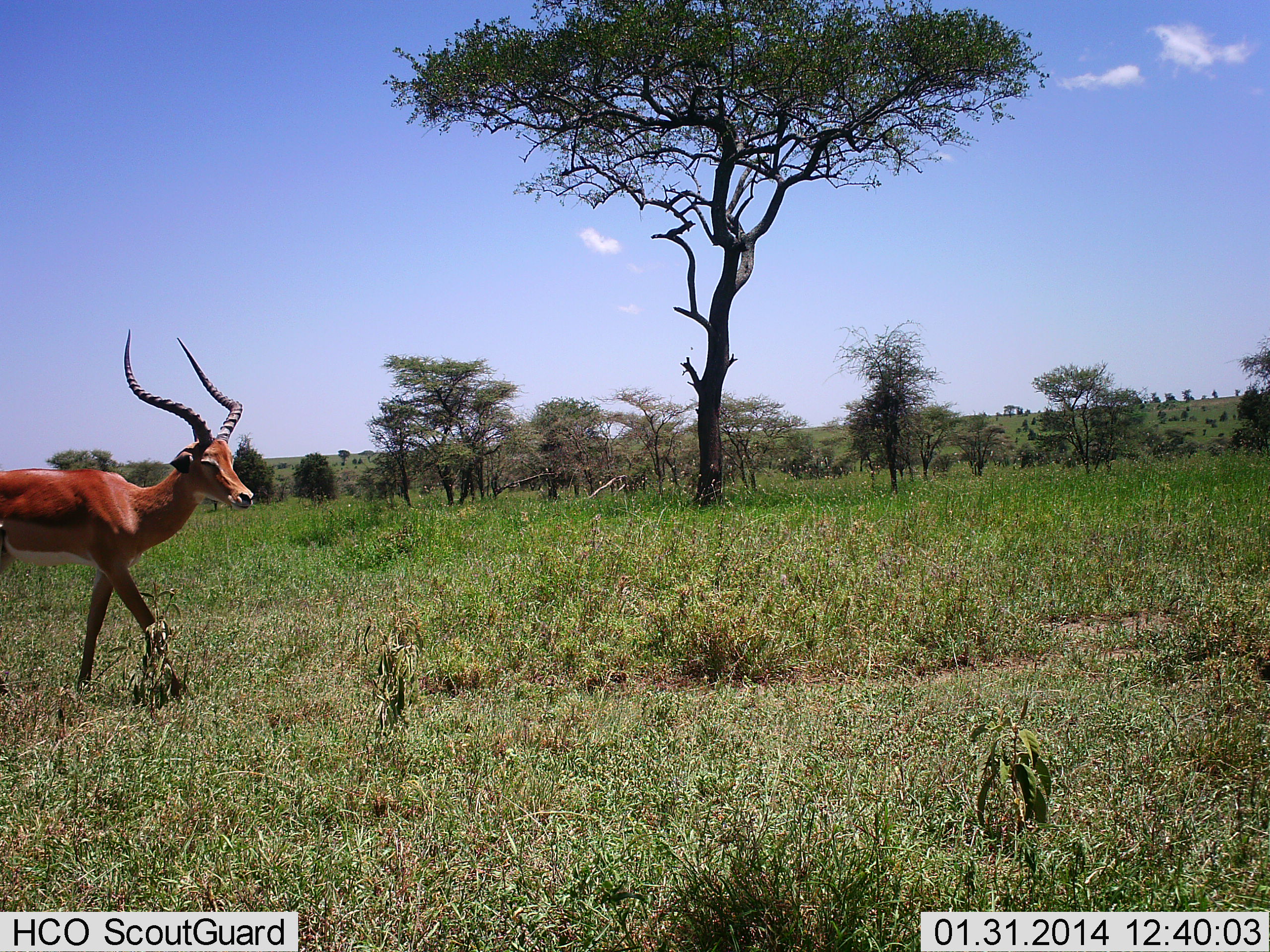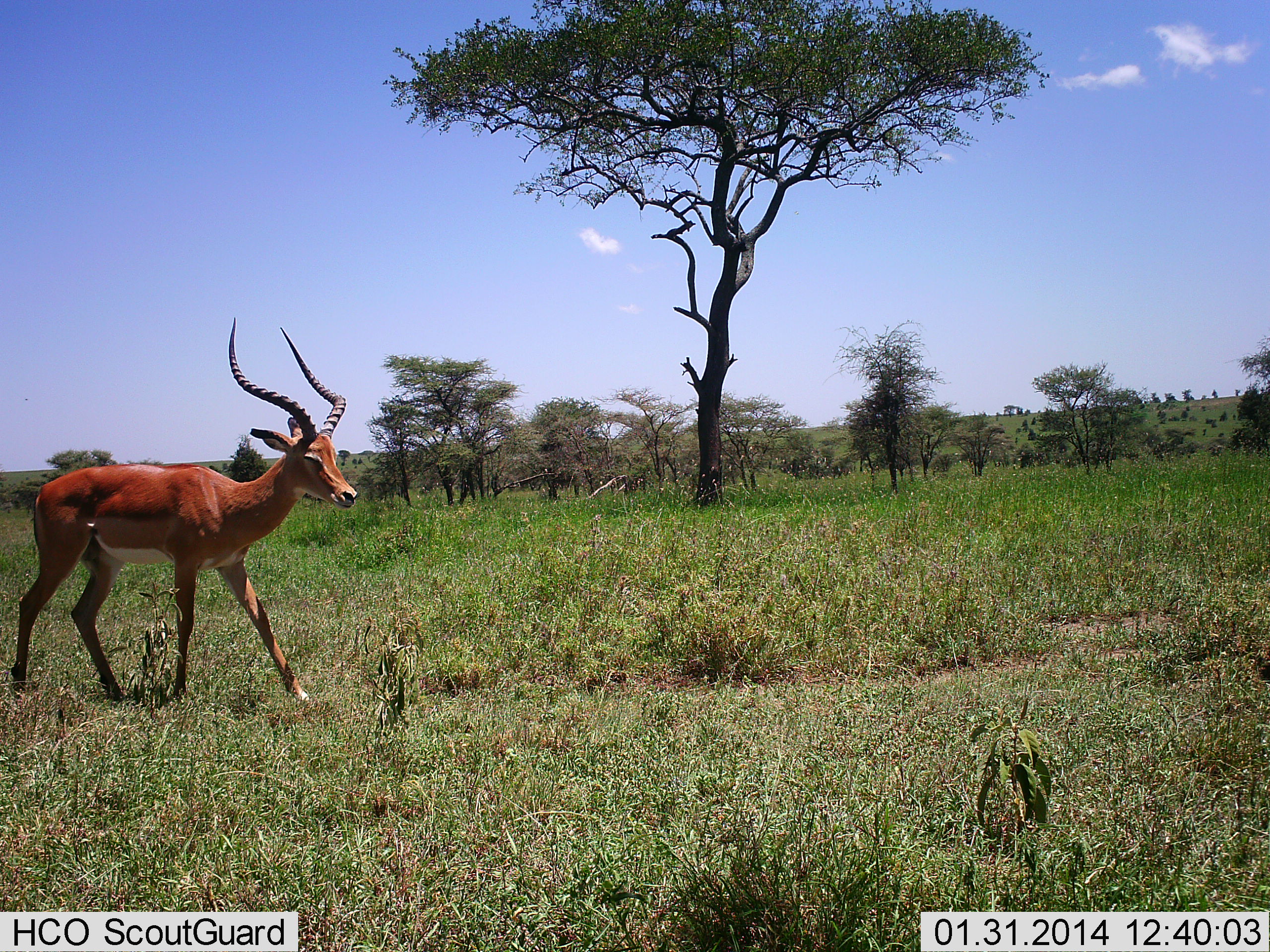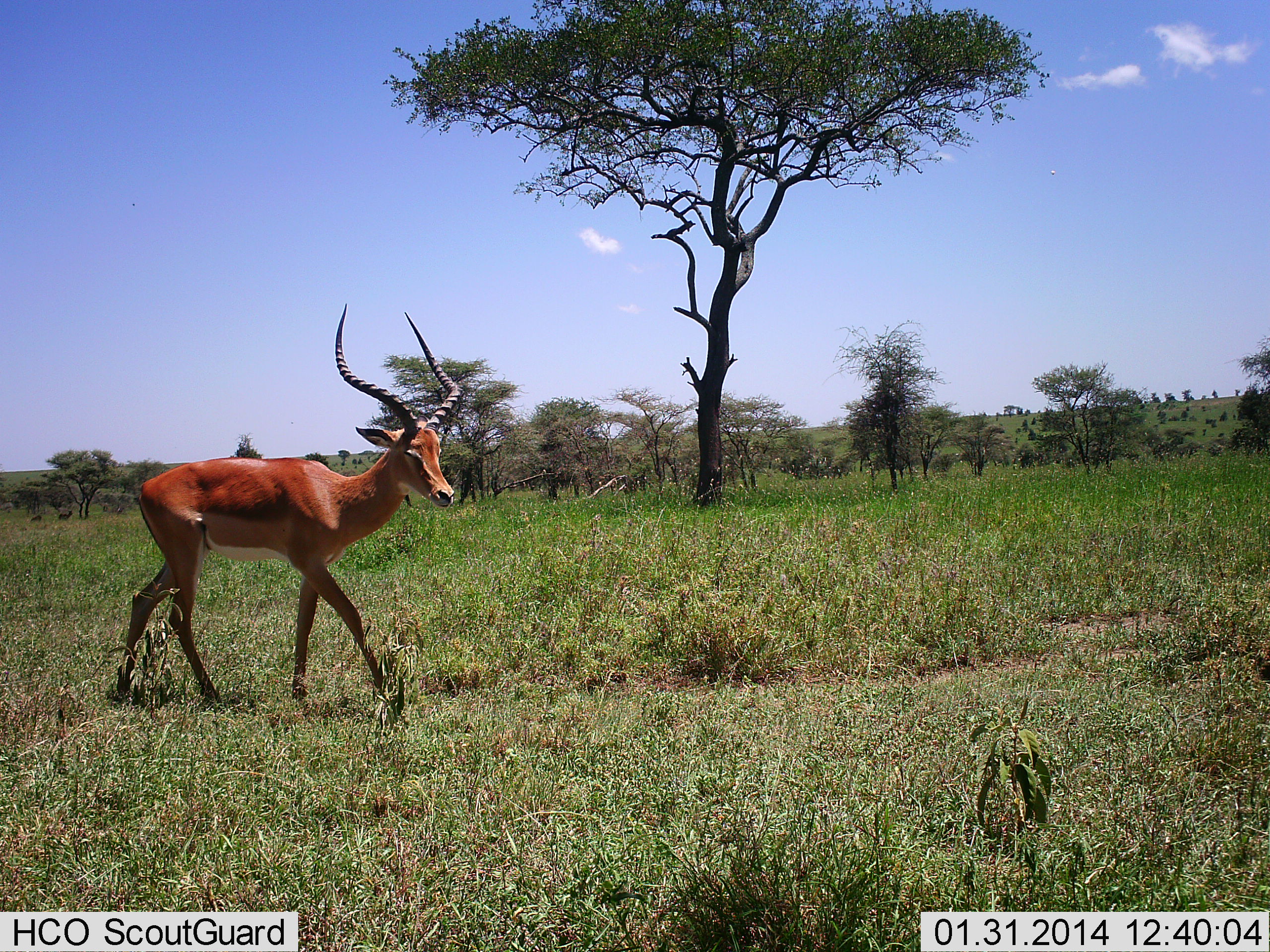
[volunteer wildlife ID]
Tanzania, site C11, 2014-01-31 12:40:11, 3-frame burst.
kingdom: Animalia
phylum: Chordata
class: Mammalia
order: Artiodactyla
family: Bovidae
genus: Aepyceros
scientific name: Aepyceros melampus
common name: impala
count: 1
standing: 0%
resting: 0%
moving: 100%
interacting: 0%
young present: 0%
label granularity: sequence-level